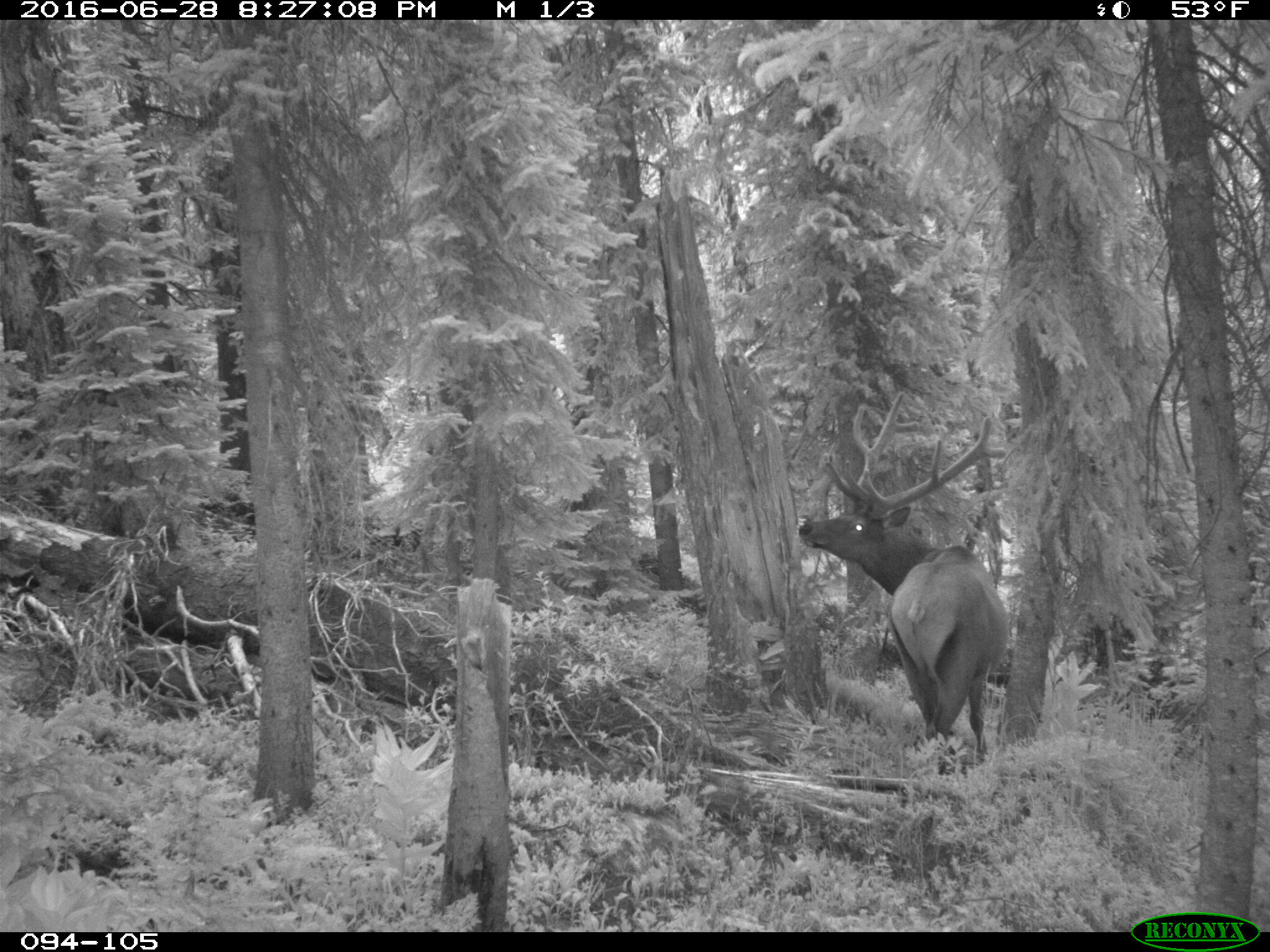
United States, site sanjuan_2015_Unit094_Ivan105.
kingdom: Animalia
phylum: Chordata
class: Mammalia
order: Artiodactyla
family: Cervidae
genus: Cervus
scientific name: Cervus elaphus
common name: red deer